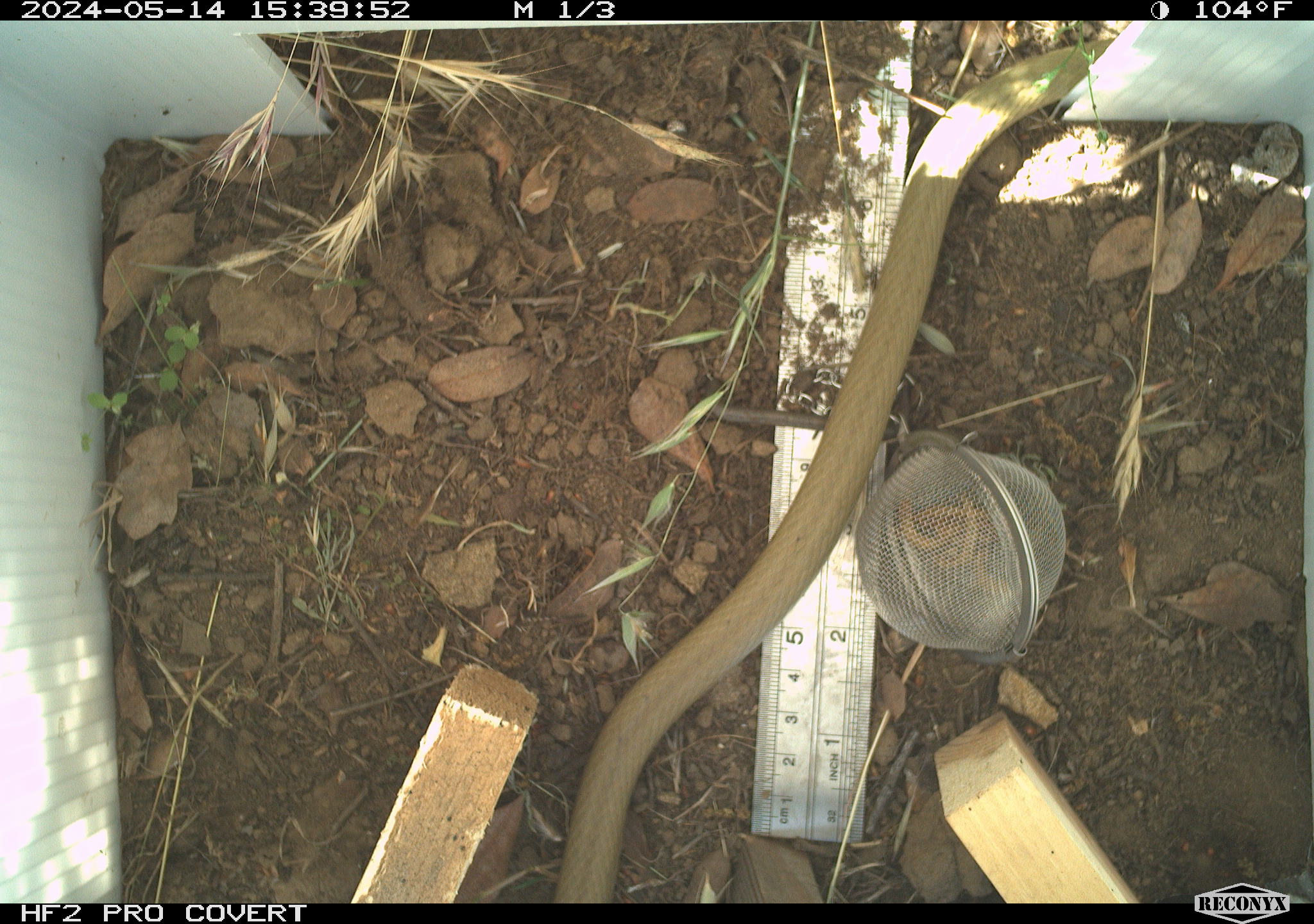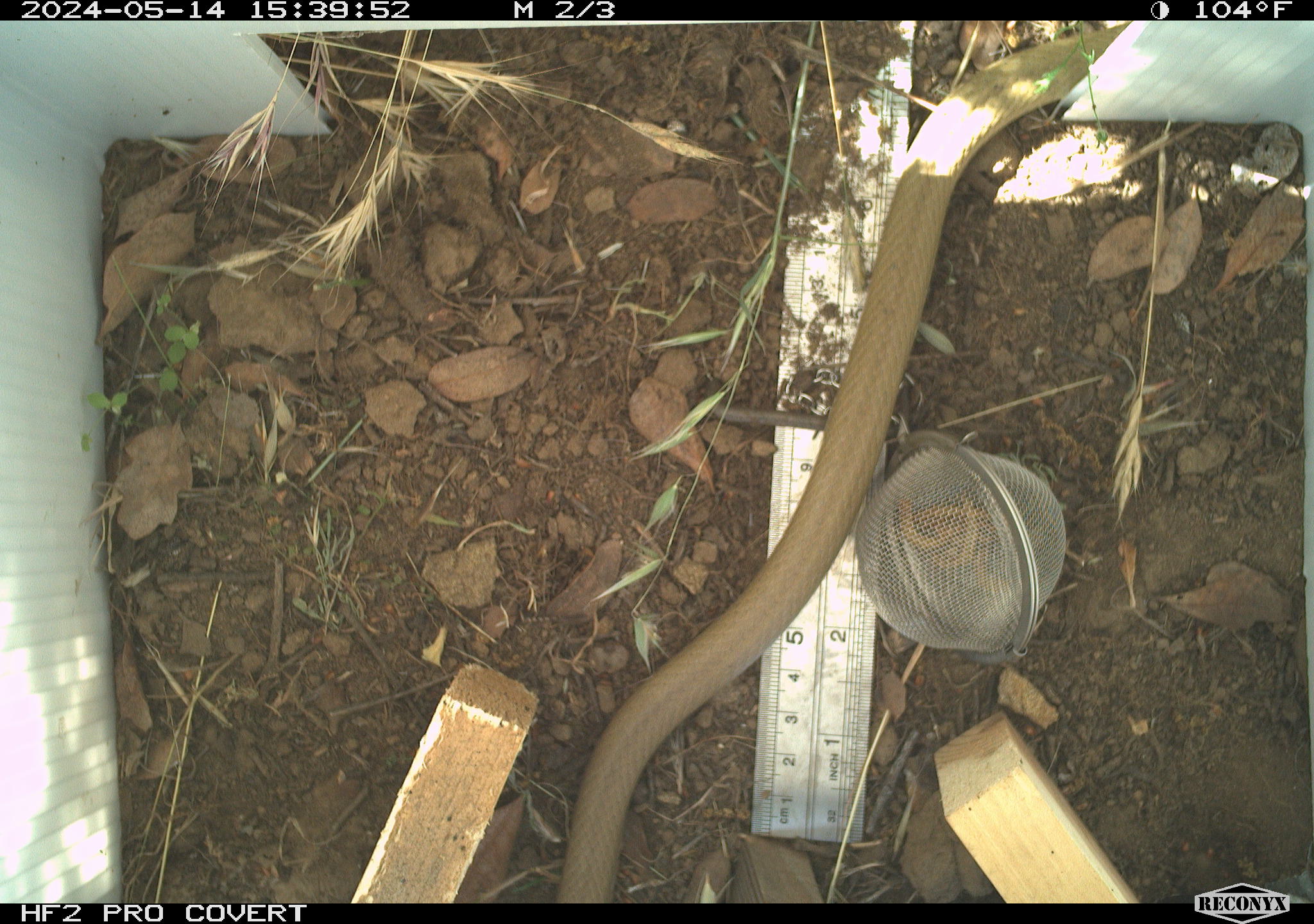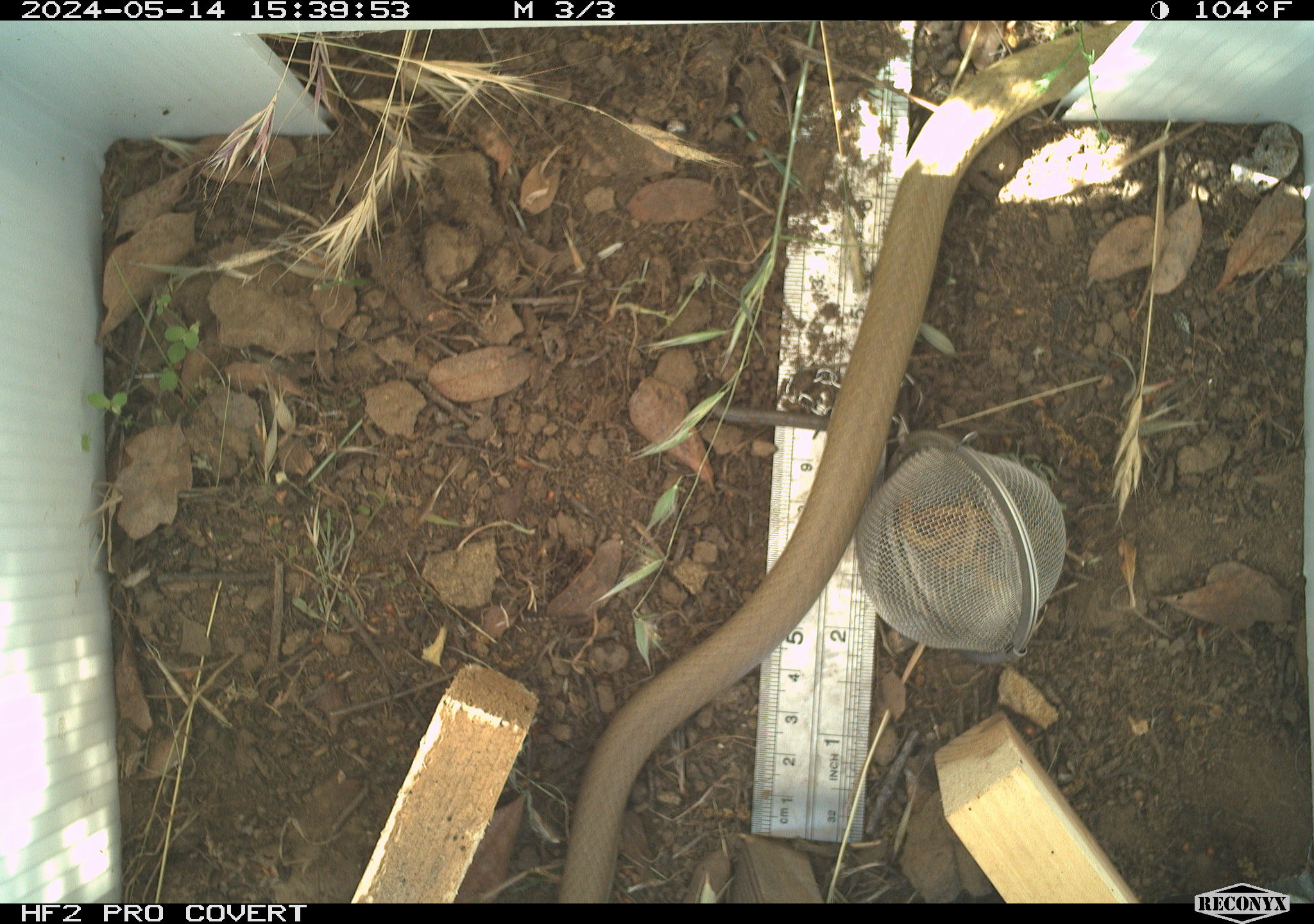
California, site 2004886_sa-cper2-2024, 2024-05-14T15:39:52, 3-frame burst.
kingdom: Animalia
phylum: Chordata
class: Reptilia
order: Squamata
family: Colubridae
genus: Coluber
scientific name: Coluber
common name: north american racers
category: coluber species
Coluber species (north american racers) (Coluber).